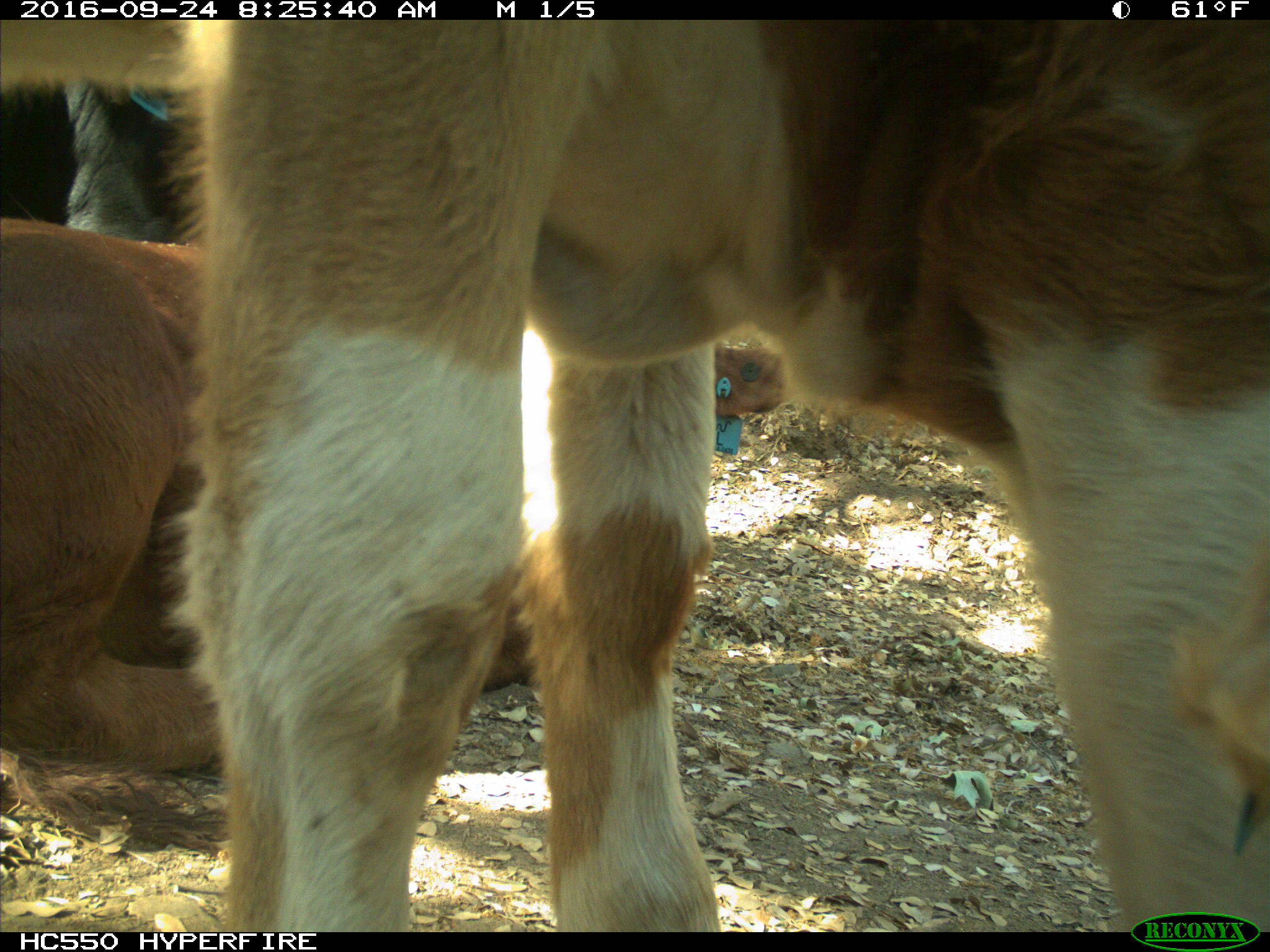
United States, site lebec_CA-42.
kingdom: Animalia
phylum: Chordata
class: Mammalia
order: Artiodactyla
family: Bovidae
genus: Bos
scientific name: Bos taurus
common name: domestic cow